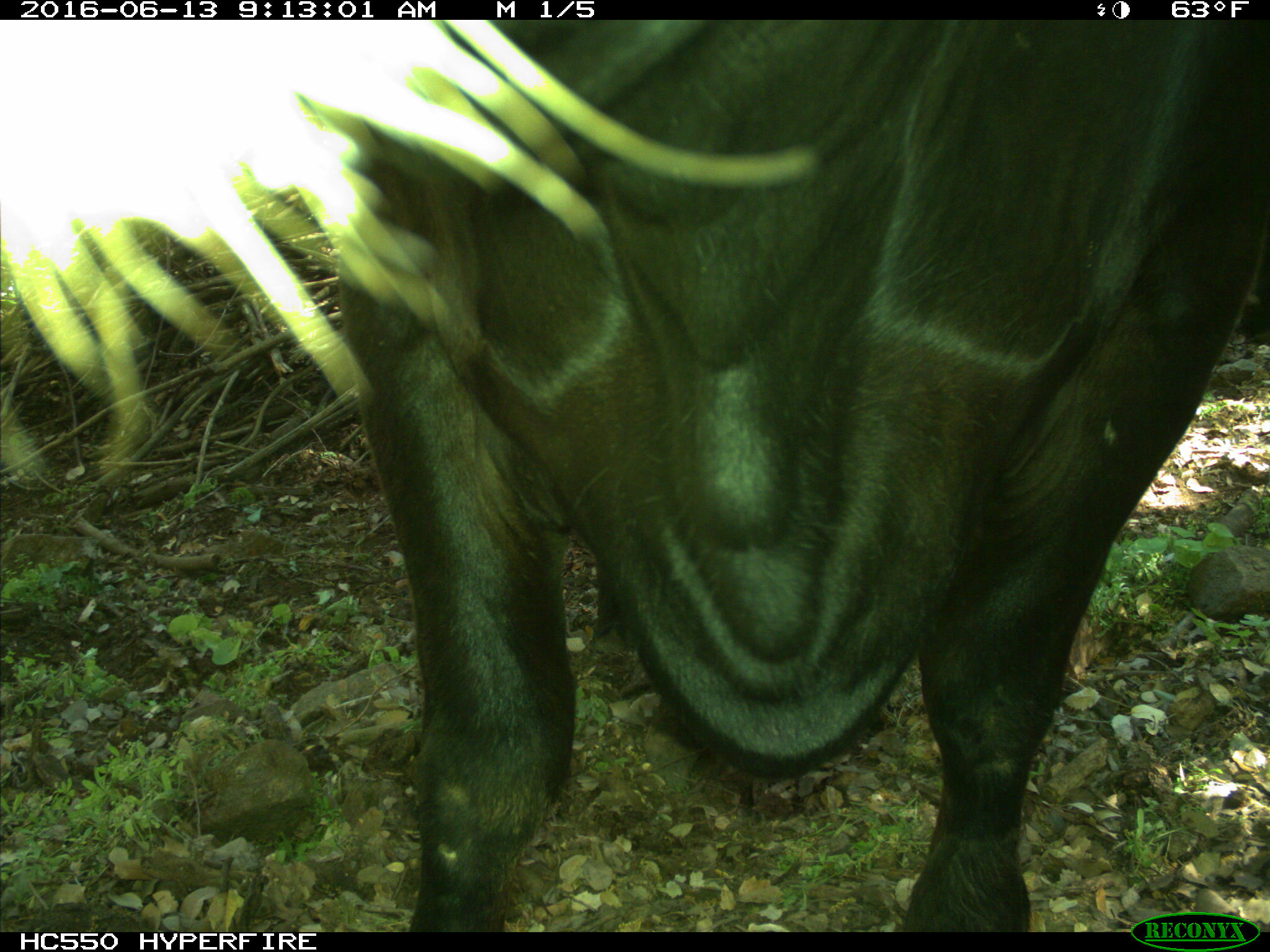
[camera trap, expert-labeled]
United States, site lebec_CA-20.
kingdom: Animalia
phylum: Chordata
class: Mammalia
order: Artiodactyla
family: Bovidae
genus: Bos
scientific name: Bos taurus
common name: domestic cow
Bos taurus (domestic cow).